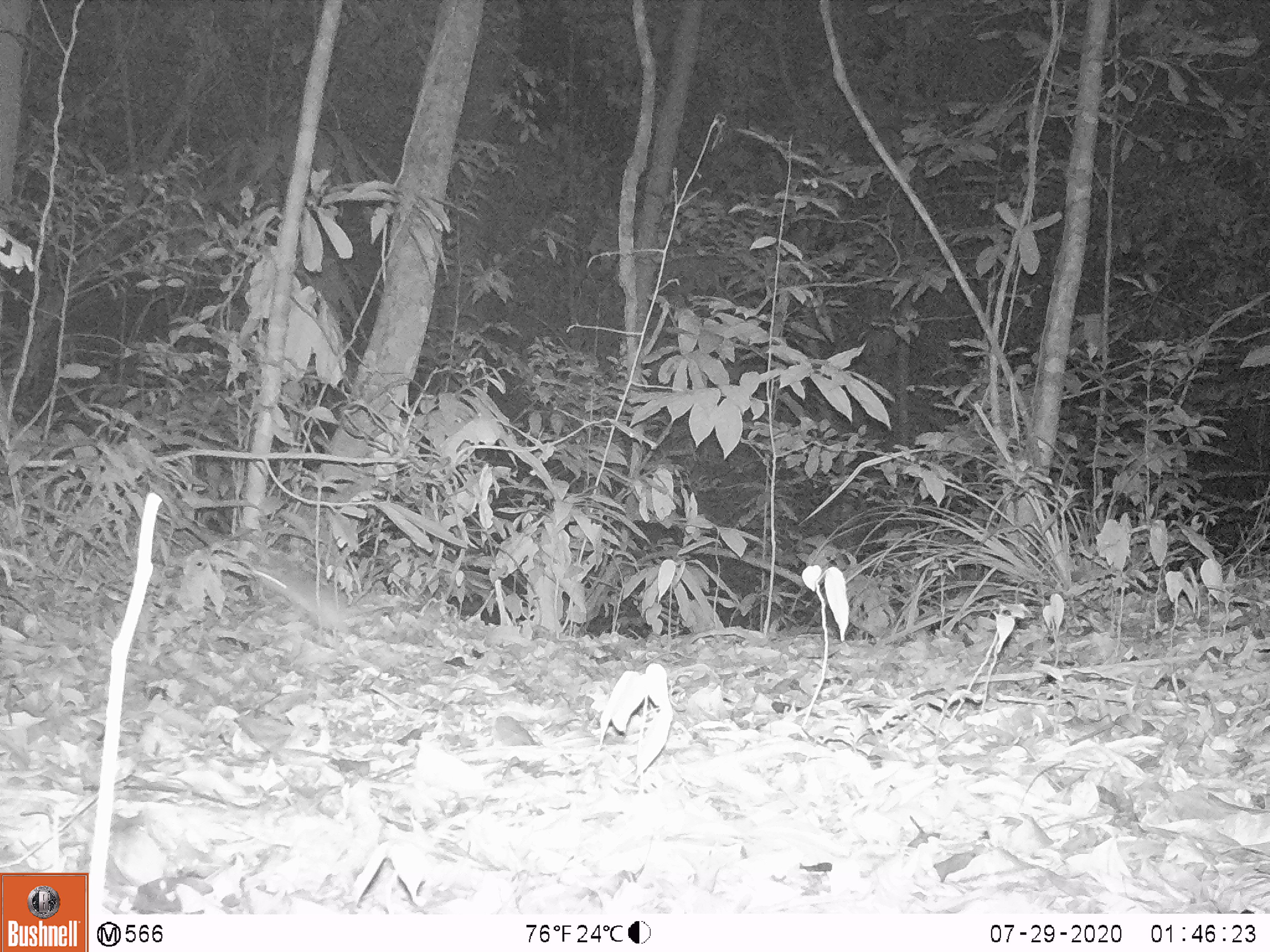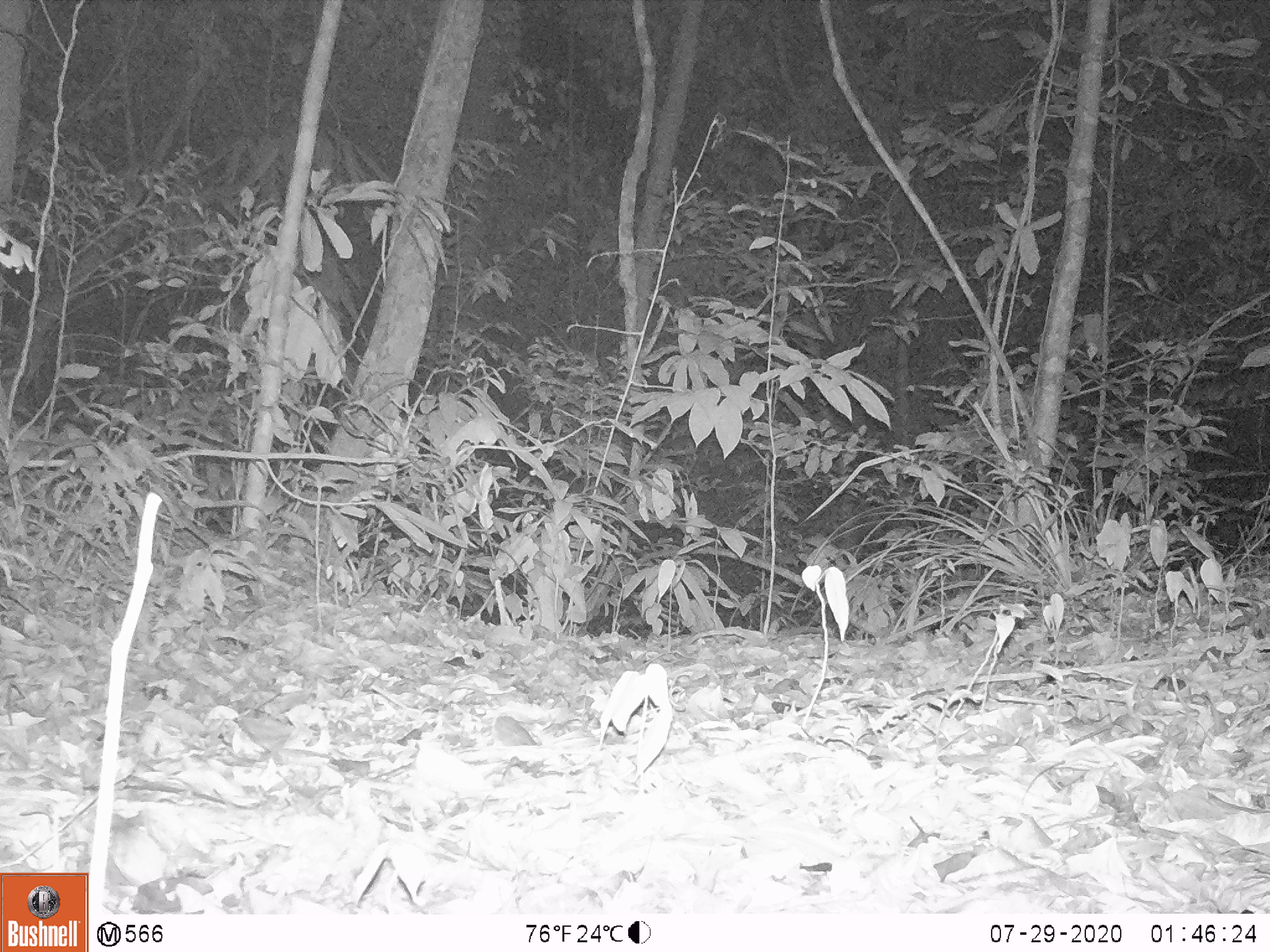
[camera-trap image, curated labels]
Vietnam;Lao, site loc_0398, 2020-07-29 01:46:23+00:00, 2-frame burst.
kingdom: Animalia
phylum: Chordata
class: Mammalia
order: Rodentia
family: Muridae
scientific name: Muridae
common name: old-world mice and rats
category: unidentified murid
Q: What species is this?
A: Unidentified murid (old-world mice and rats) (Muridae).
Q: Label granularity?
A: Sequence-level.